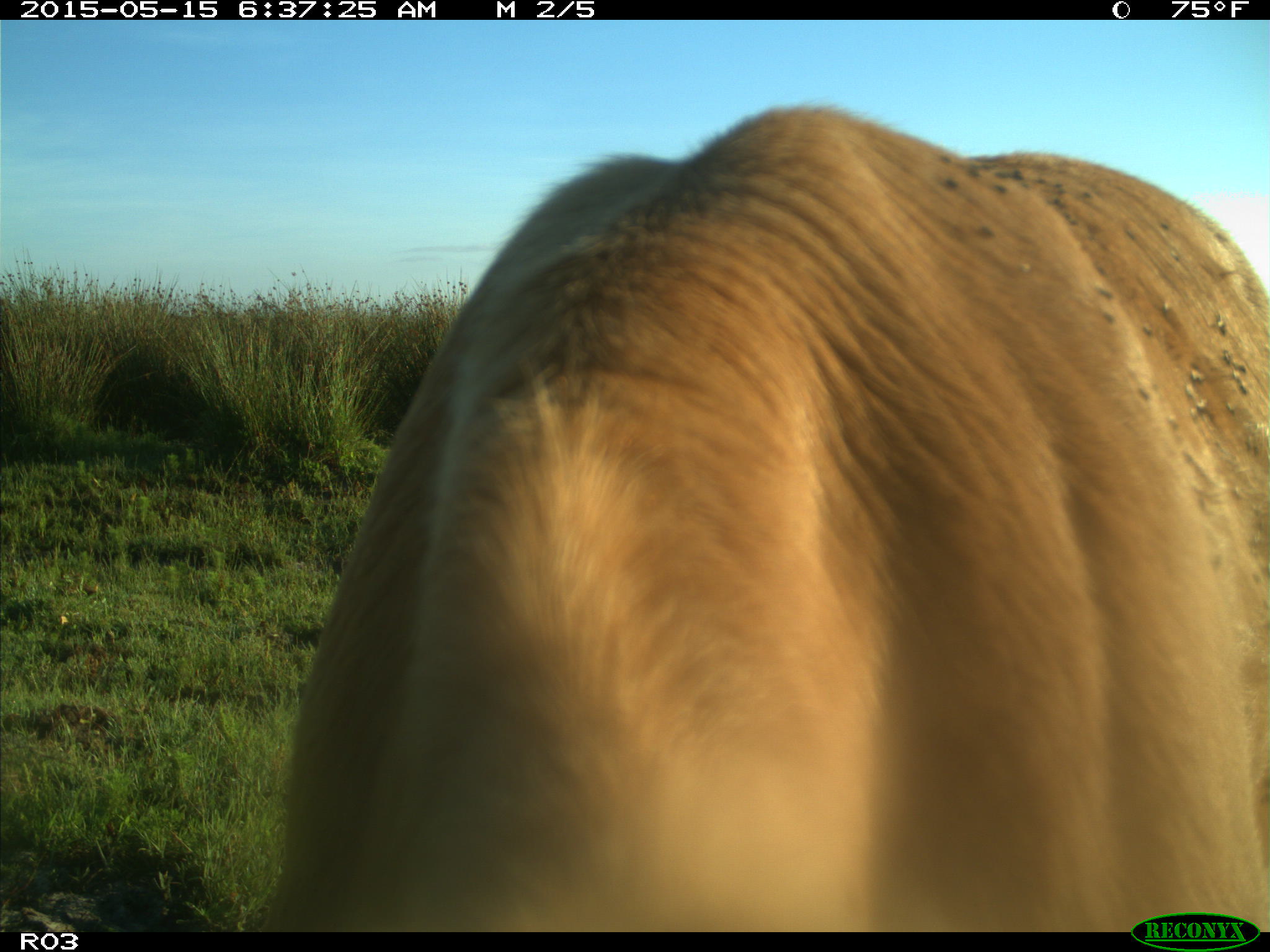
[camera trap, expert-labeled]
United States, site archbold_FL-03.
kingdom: Animalia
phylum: Chordata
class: Mammalia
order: Artiodactyla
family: Bovidae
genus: Bos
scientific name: Bos taurus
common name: domestic cow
Bos taurus (domestic cow).